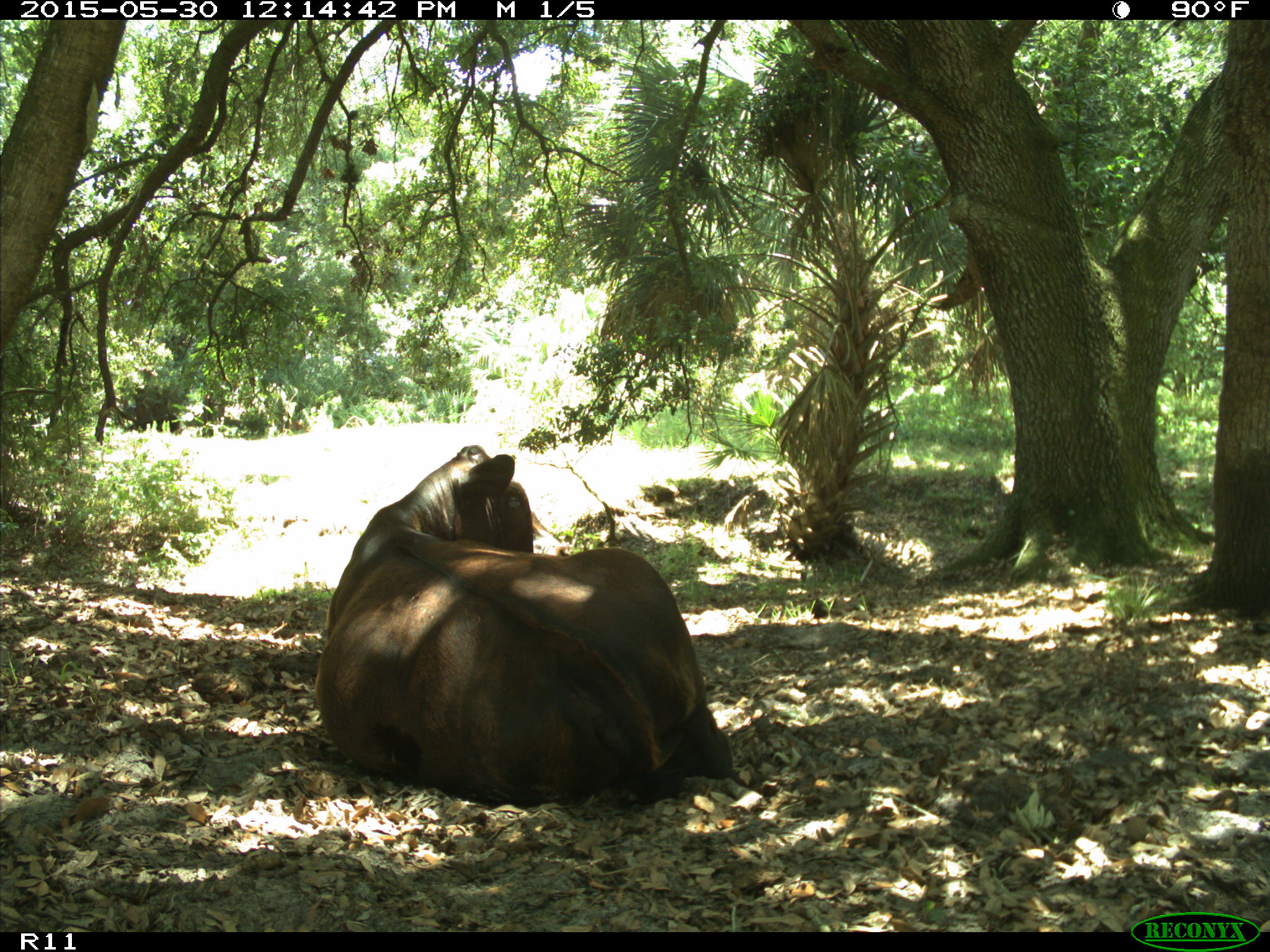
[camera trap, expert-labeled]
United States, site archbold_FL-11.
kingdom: Animalia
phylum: Chordata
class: Mammalia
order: Artiodactyla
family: Bovidae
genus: Bos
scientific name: Bos taurus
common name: domestic cow